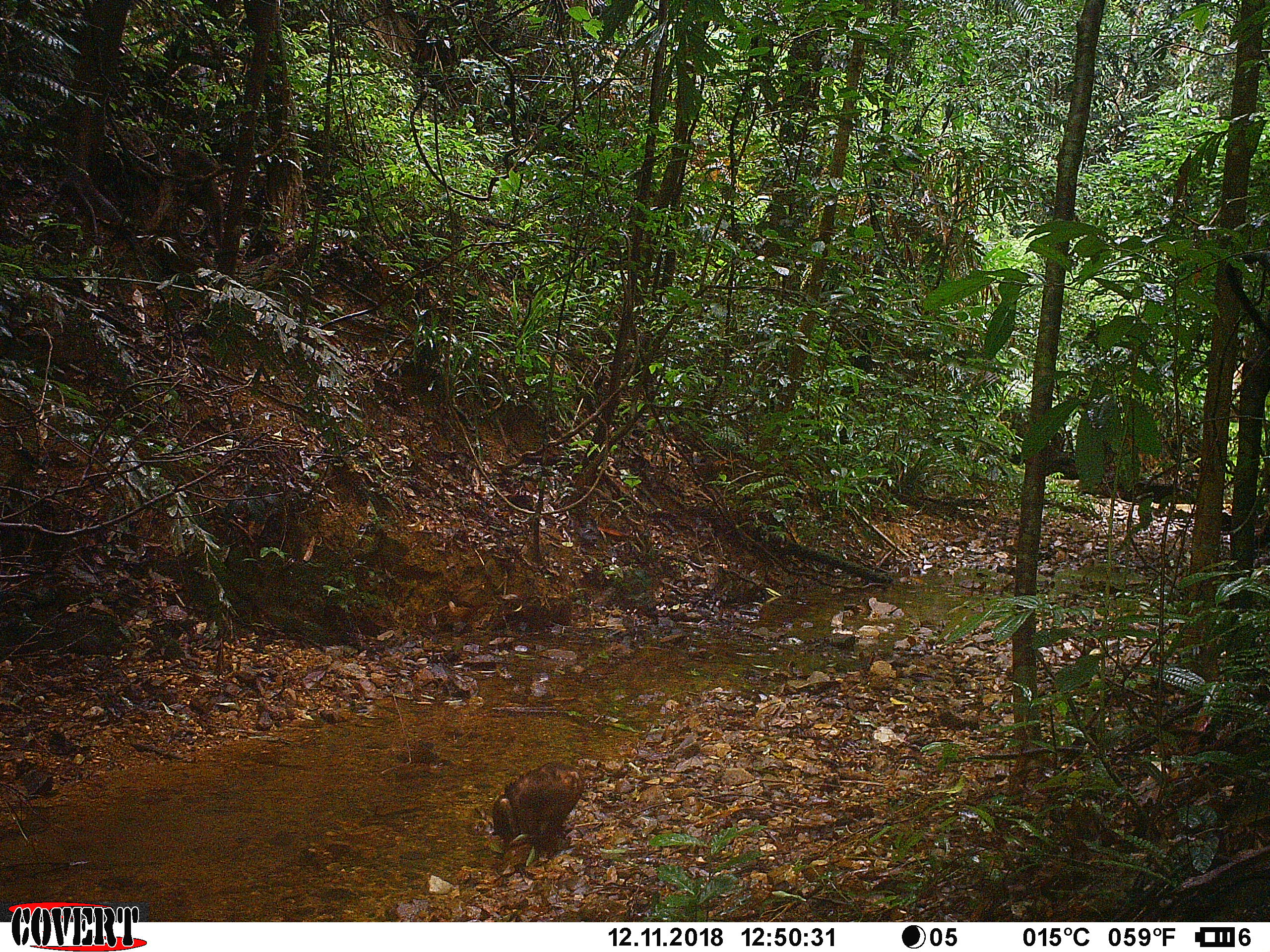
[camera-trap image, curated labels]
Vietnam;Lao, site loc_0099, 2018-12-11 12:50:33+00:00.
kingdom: Animalia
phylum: Chordata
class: Mammalia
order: Primates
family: Cercopithecidae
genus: Macaca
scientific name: Macaca arctoides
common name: stump-tailed macaque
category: stump tailed macaque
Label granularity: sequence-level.